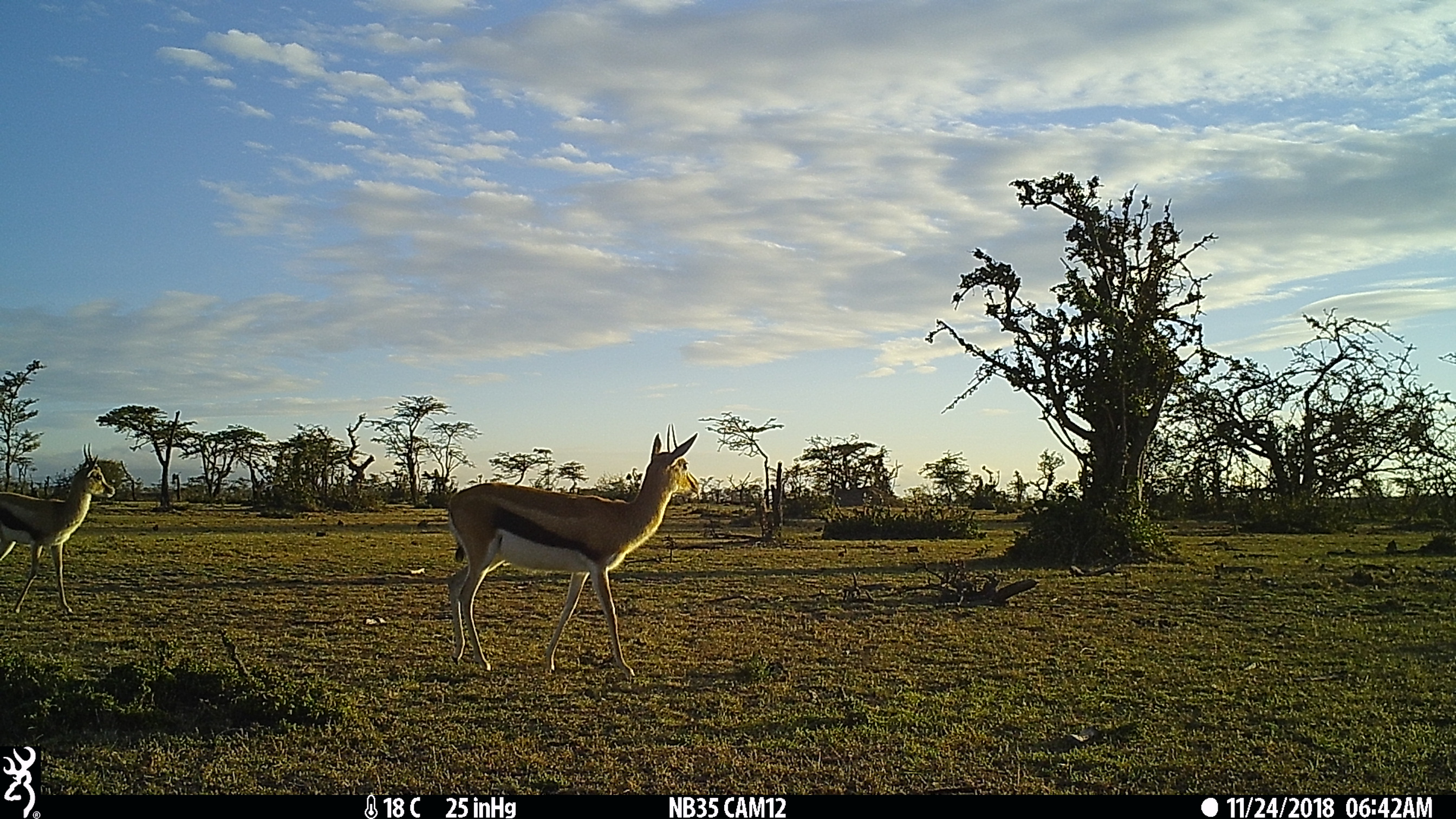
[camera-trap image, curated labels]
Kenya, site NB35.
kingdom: Animalia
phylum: Chordata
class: Mammalia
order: Artiodactyla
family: Bovidae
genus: Eudorcas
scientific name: Eudorcas thomsonii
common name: thomon's gazelle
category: gazelle thomsons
Gazelle thomsons (thomon's gazelle) (Eudorcas thomsonii).